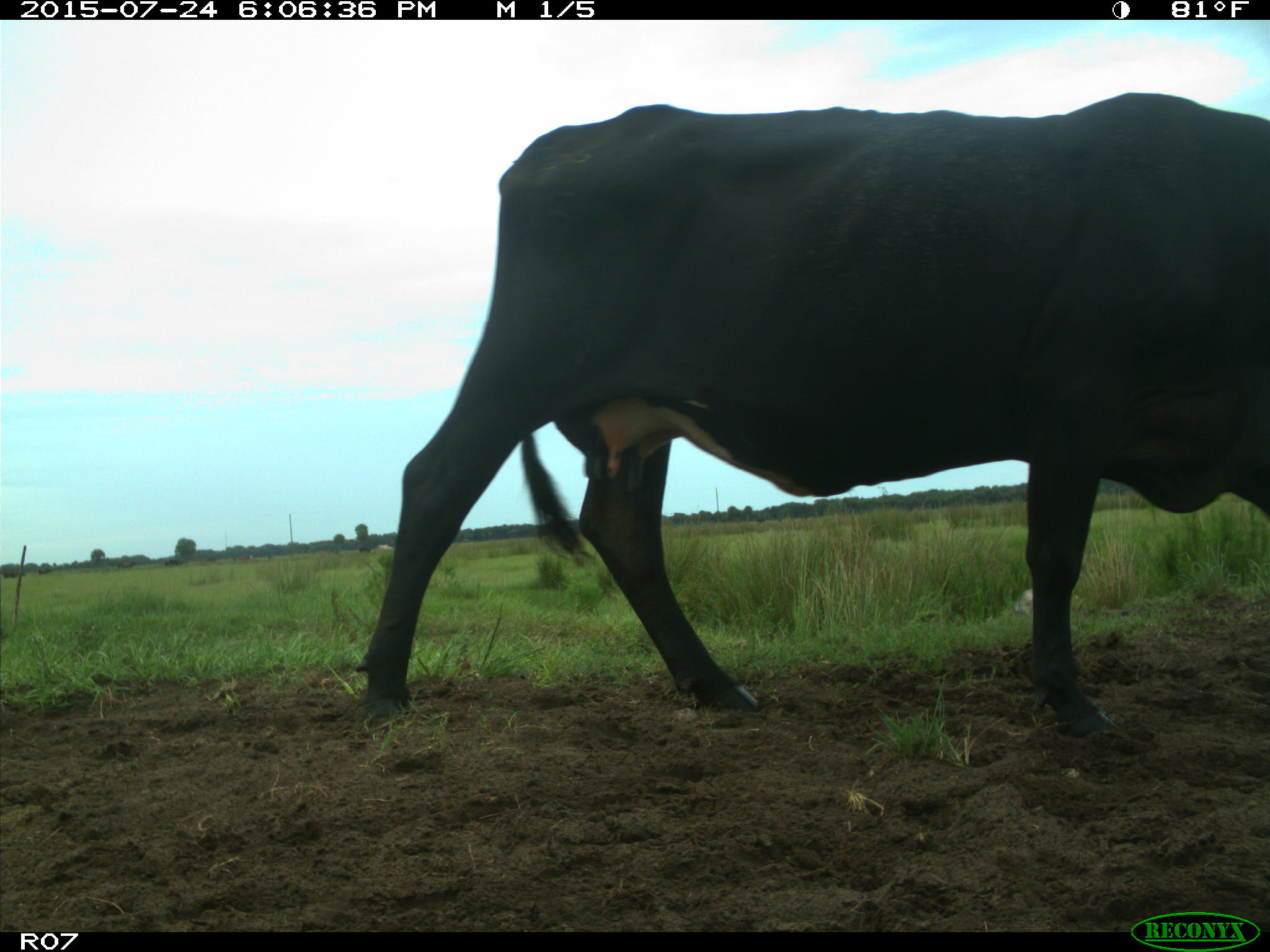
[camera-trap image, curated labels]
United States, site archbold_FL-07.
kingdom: Animalia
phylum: Chordata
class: Mammalia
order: Artiodactyla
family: Bovidae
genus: Bos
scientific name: Bos taurus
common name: domestic cow